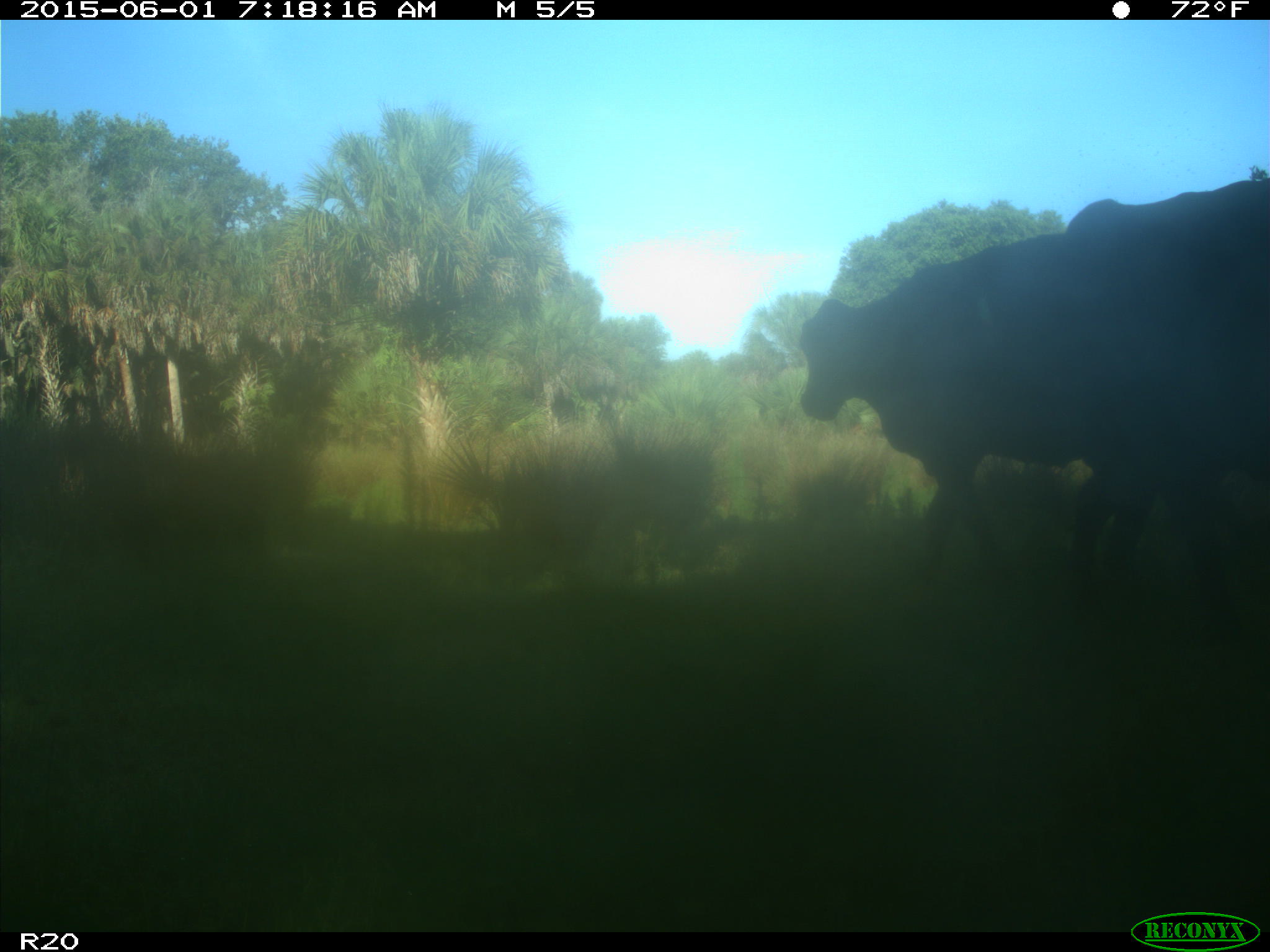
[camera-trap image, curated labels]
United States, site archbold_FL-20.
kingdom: Animalia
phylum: Chordata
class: Mammalia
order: Artiodactyla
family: Bovidae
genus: Bos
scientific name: Bos taurus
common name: domestic cow